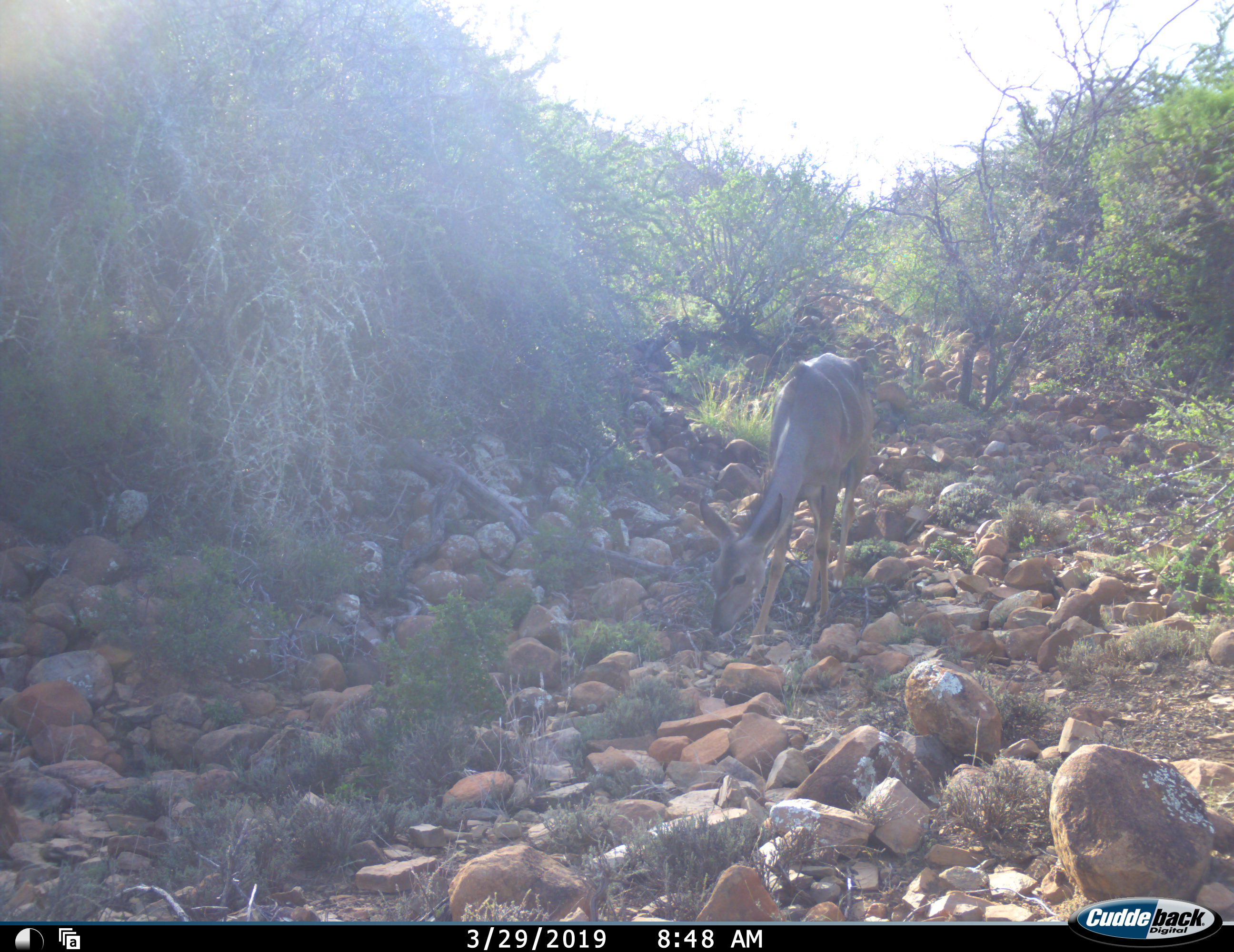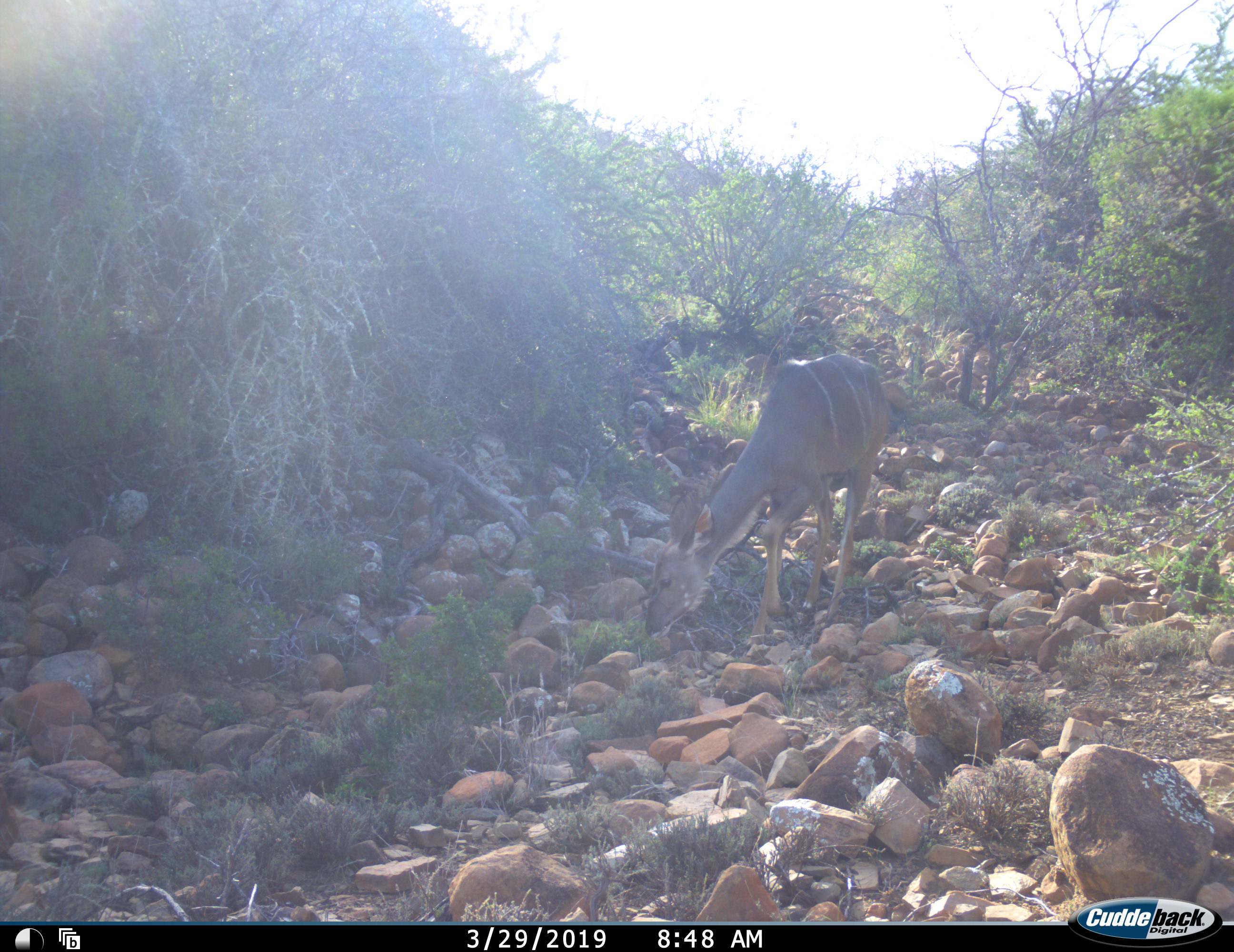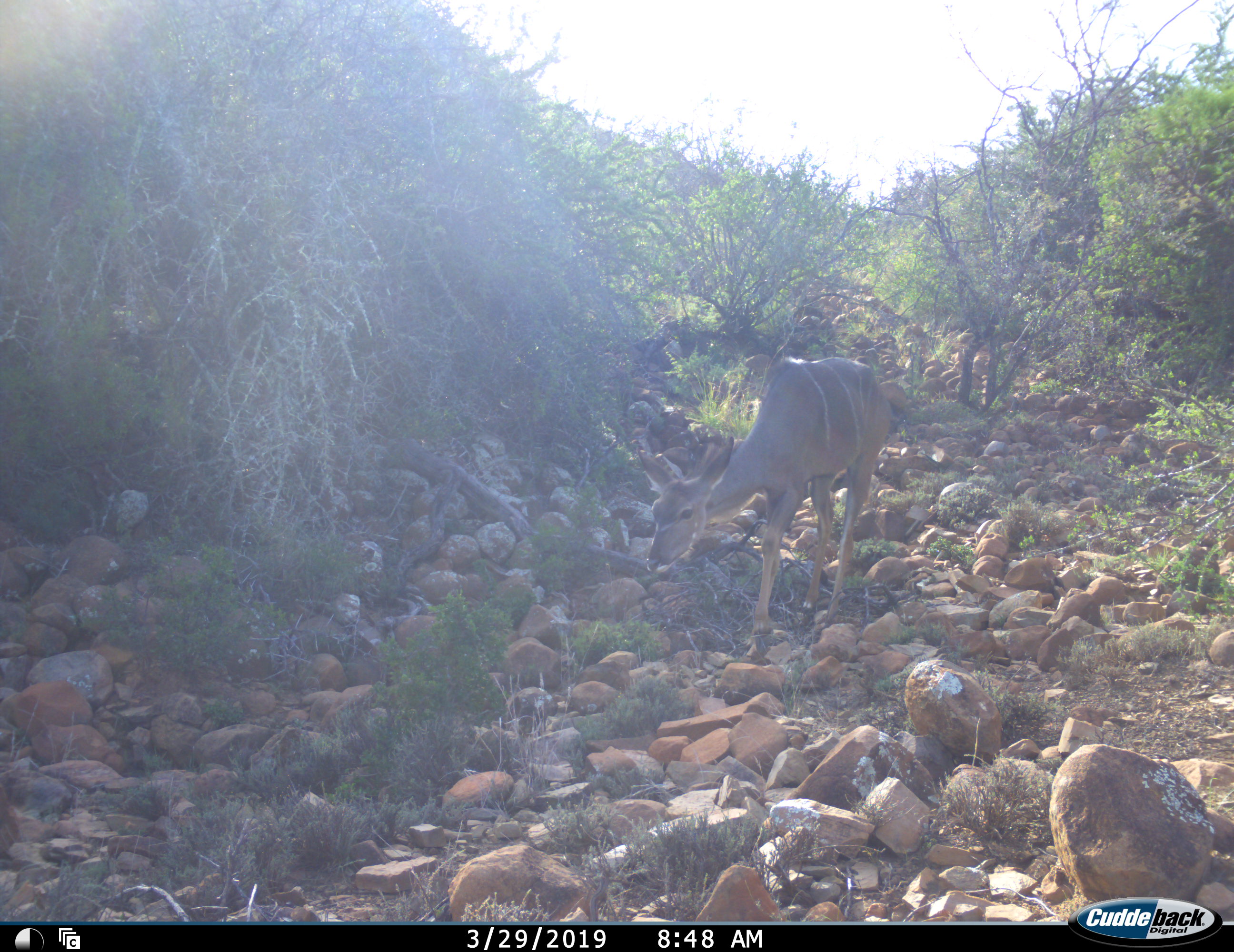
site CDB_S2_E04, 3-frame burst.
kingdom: Animalia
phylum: Chordata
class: Mammalia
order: Artiodactyla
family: Bovidae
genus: Tragelaphus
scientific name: Tragelaphus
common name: kudu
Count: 1.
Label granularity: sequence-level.